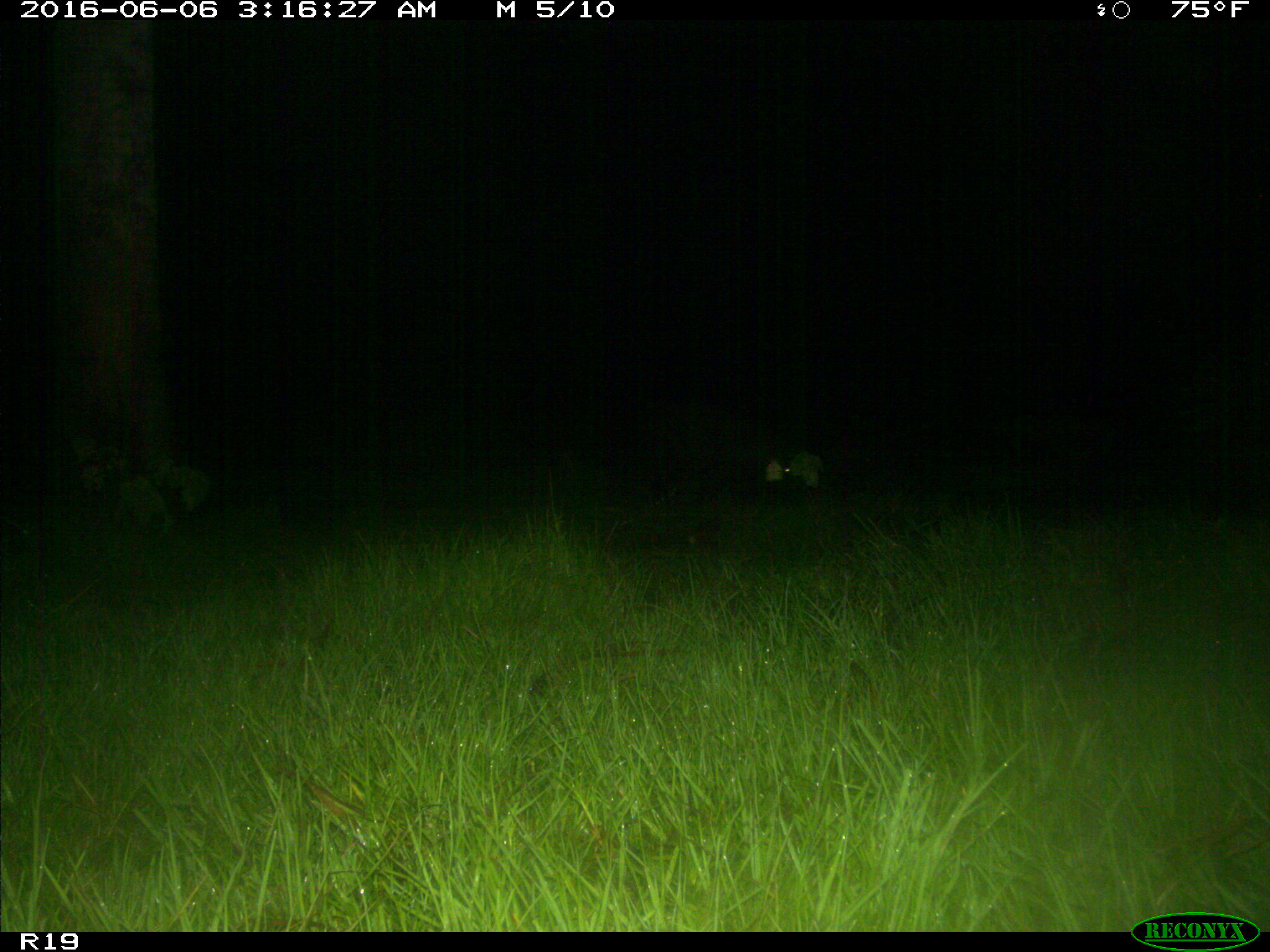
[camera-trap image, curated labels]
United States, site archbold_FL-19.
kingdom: Animalia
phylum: Chordata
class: Mammalia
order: Artiodactyla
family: Suidae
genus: Sus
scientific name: Sus scrofa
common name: wild boar